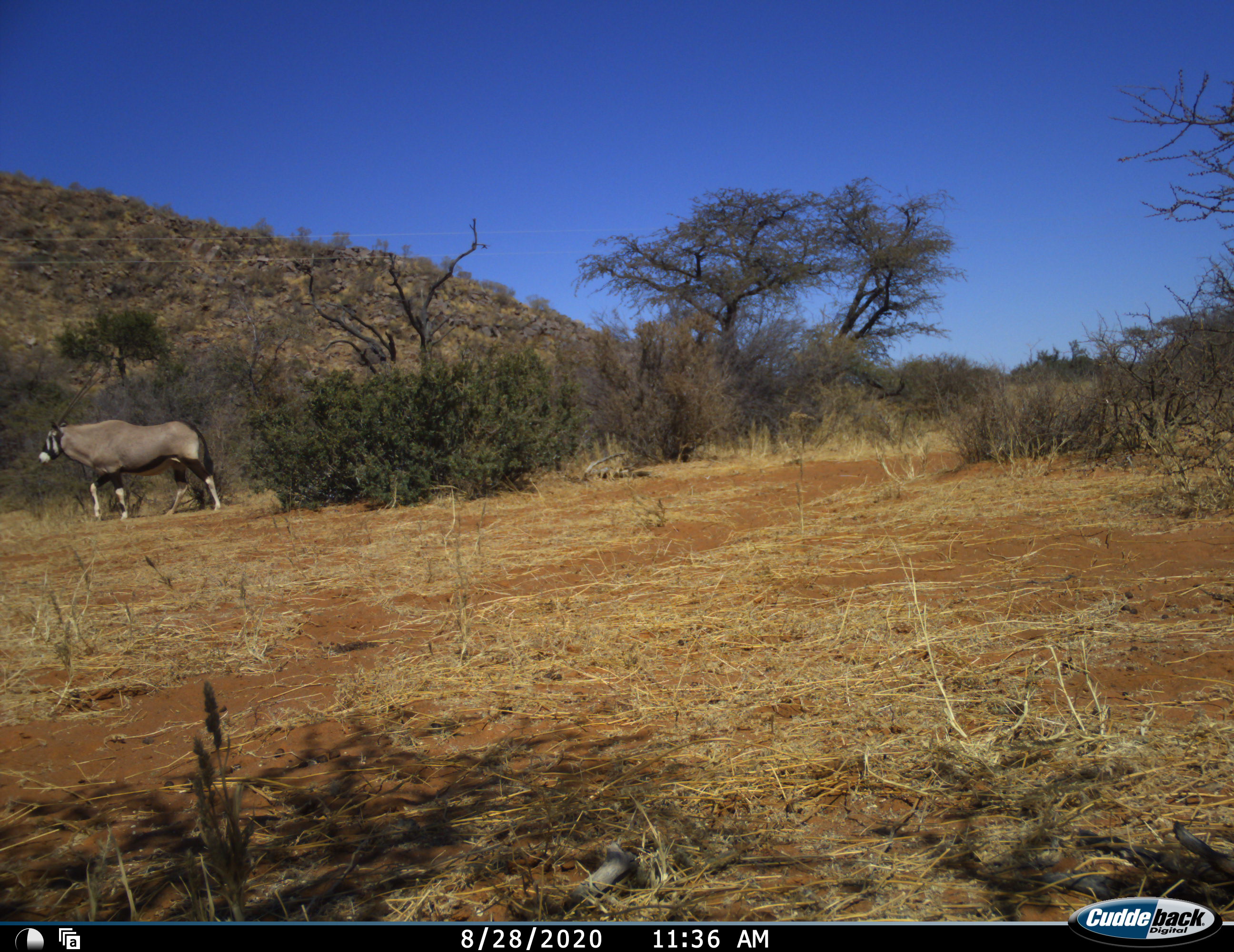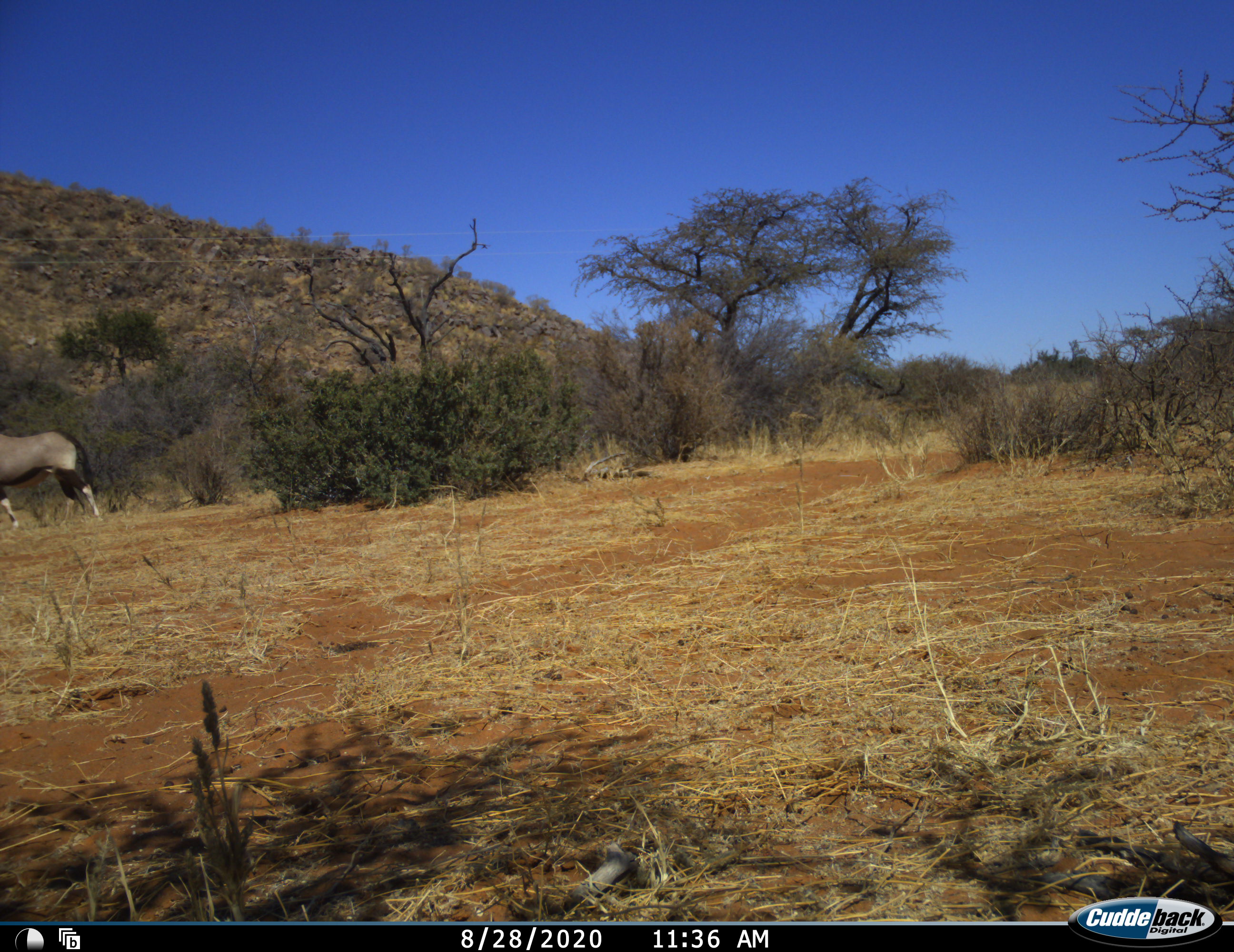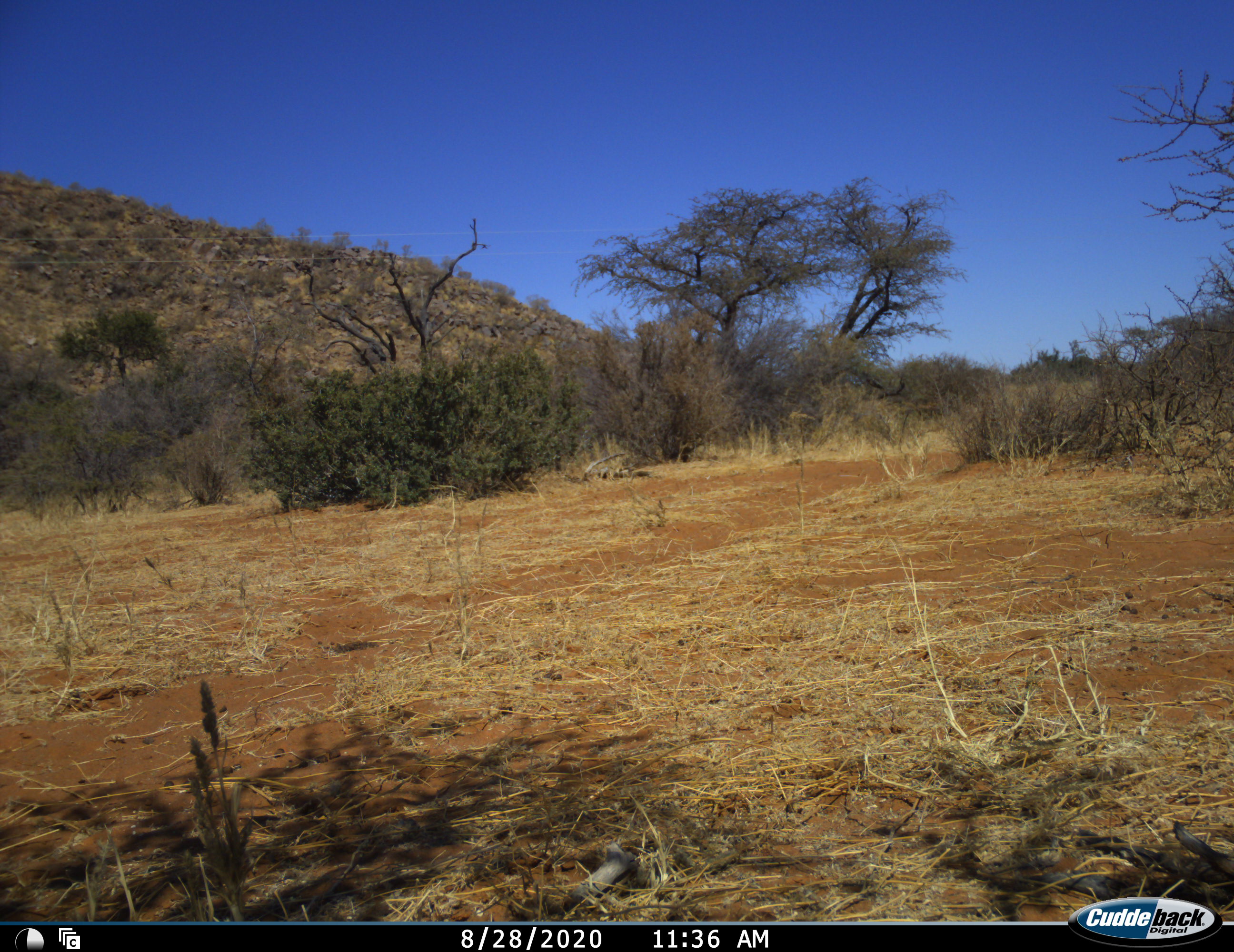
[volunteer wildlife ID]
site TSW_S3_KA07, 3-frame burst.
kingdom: Animalia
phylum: Chordata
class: Mammalia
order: Artiodactyla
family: Bovidae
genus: Oryx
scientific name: Oryx gazella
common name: gemsbok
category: oryx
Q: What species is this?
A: Oryx (gemsbok) (Oryx gazella).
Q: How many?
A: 1.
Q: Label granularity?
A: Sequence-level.